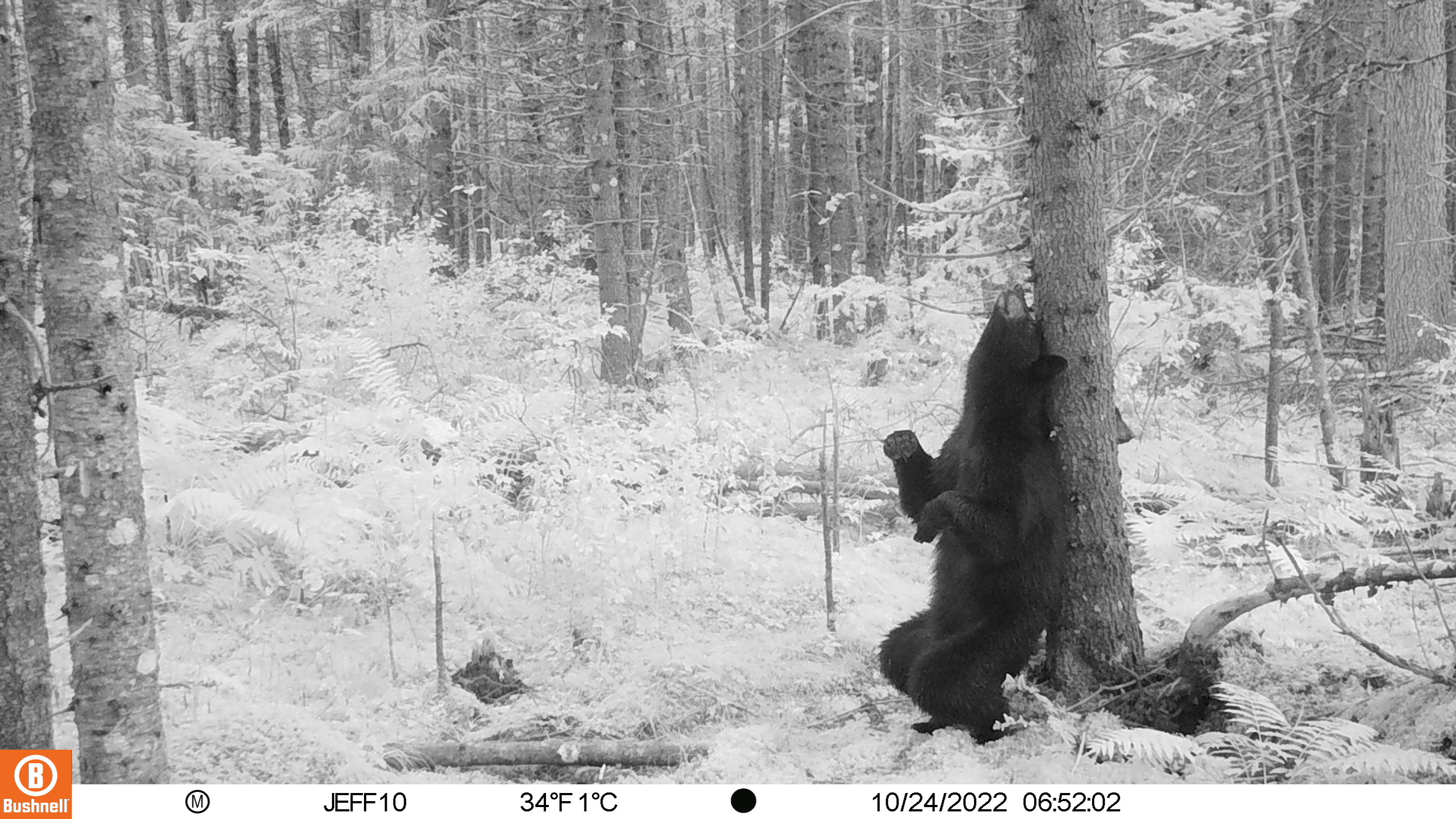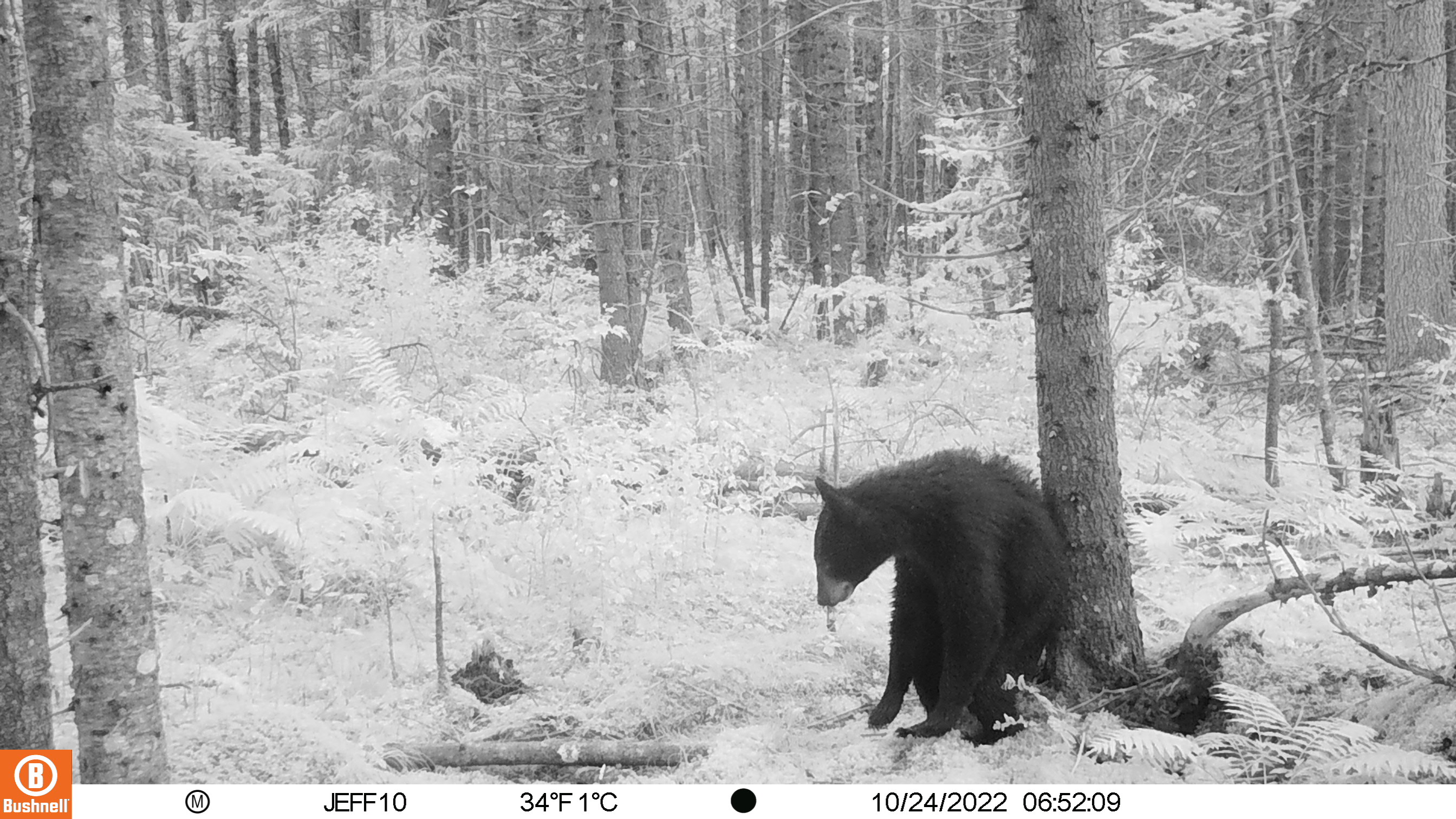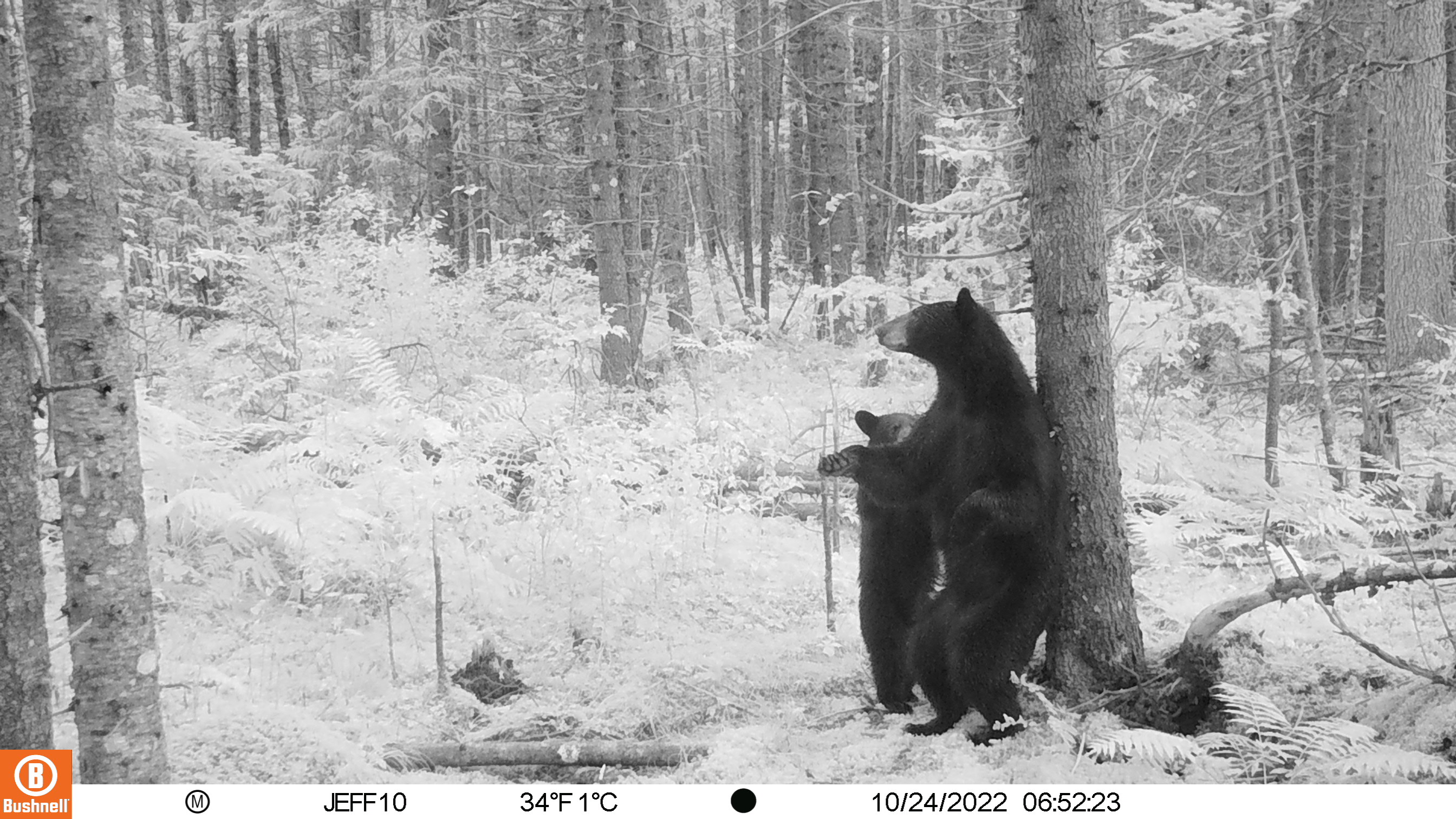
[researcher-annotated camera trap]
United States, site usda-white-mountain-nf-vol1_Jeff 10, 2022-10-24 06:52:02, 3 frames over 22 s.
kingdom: Animalia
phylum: Chordata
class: Mammalia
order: Carnivora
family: Ursidae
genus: Ursus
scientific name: Ursus americanus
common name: black bear